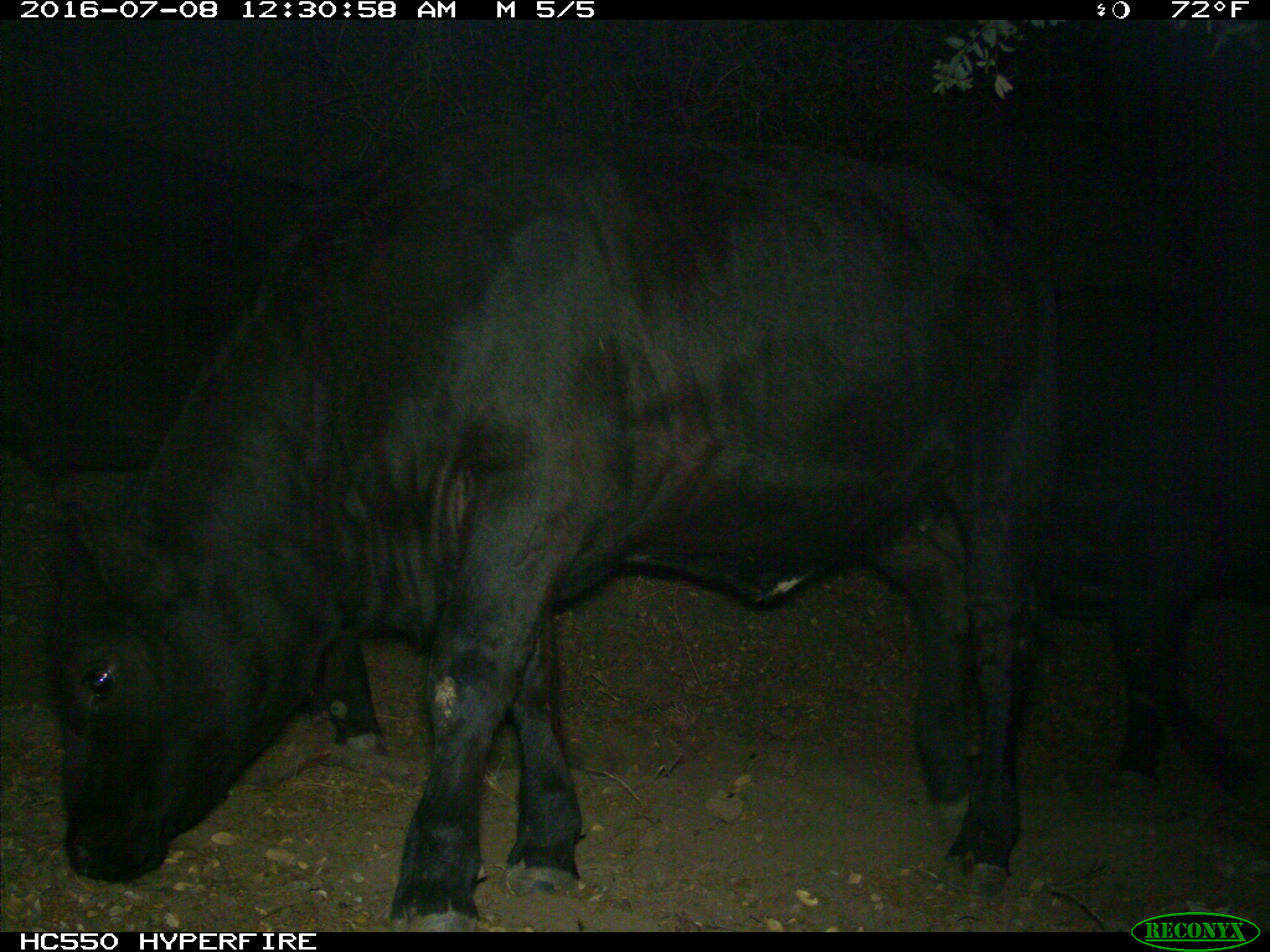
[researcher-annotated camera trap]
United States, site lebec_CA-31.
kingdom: Animalia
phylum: Chordata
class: Mammalia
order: Artiodactyla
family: Bovidae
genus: Bos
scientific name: Bos taurus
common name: domestic cow